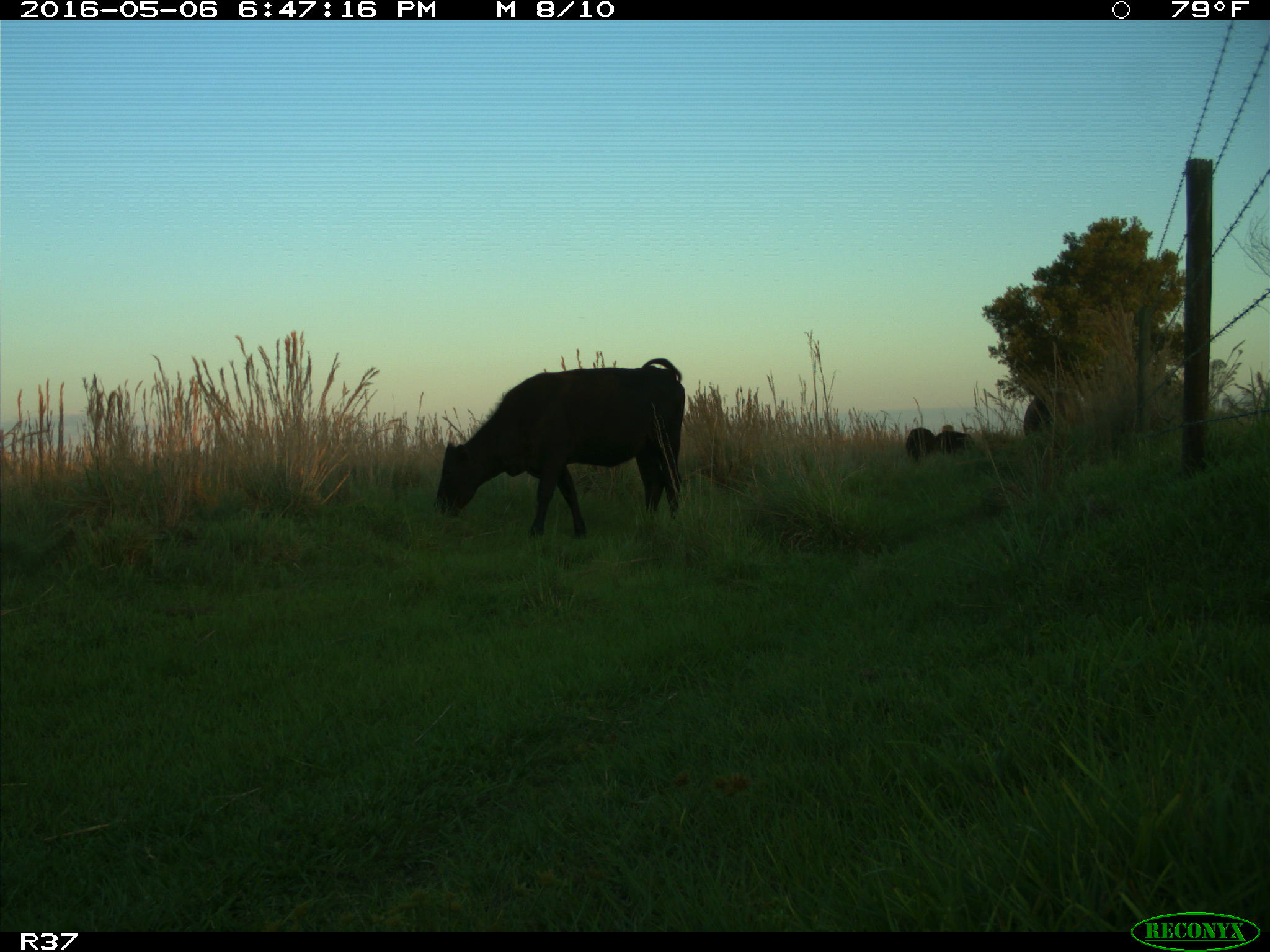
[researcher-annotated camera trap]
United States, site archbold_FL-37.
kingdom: Animalia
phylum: Chordata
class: Mammalia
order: Artiodactyla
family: Bovidae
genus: Bos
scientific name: Bos taurus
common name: domestic cow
Bos taurus (domestic cow).